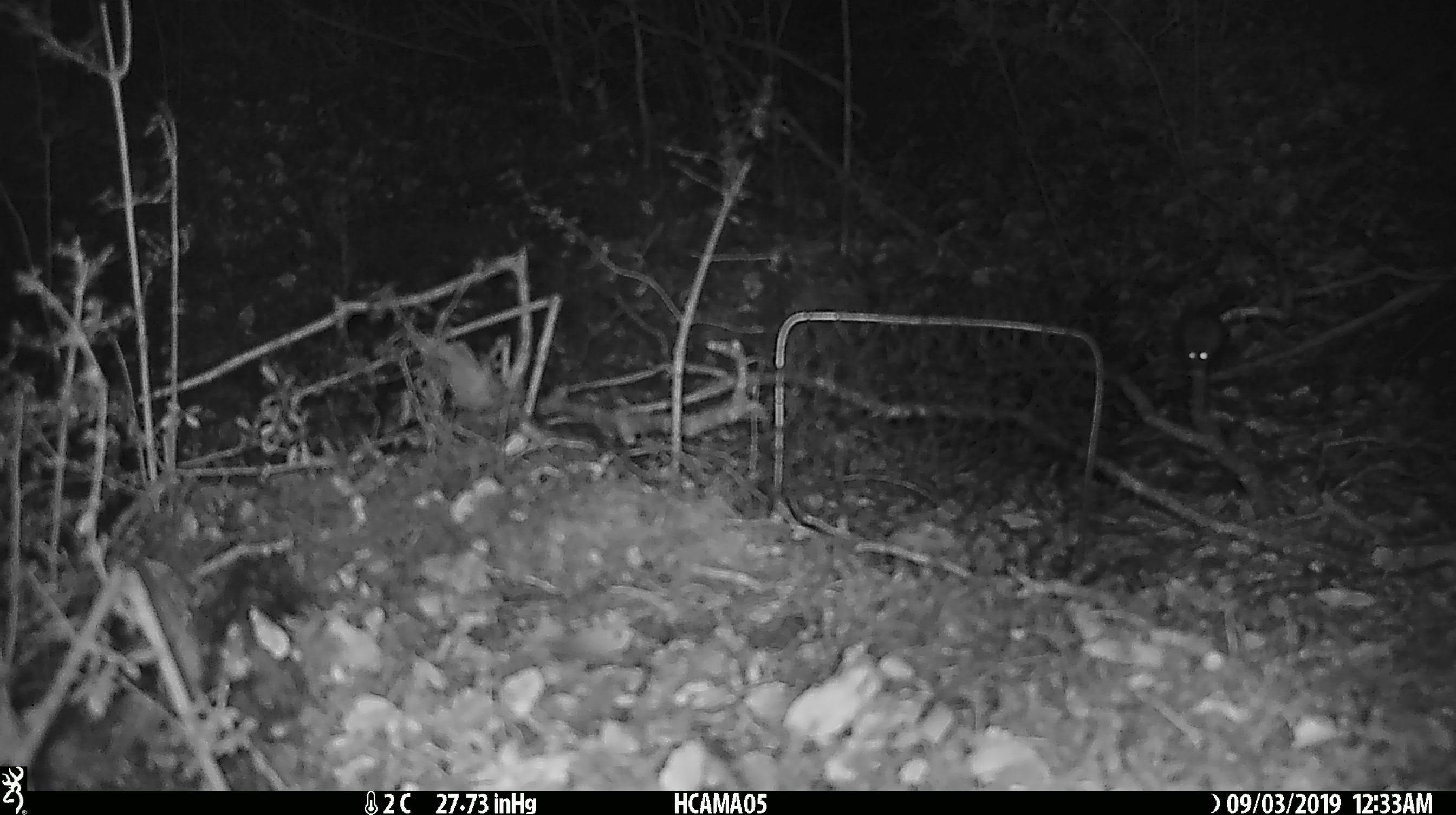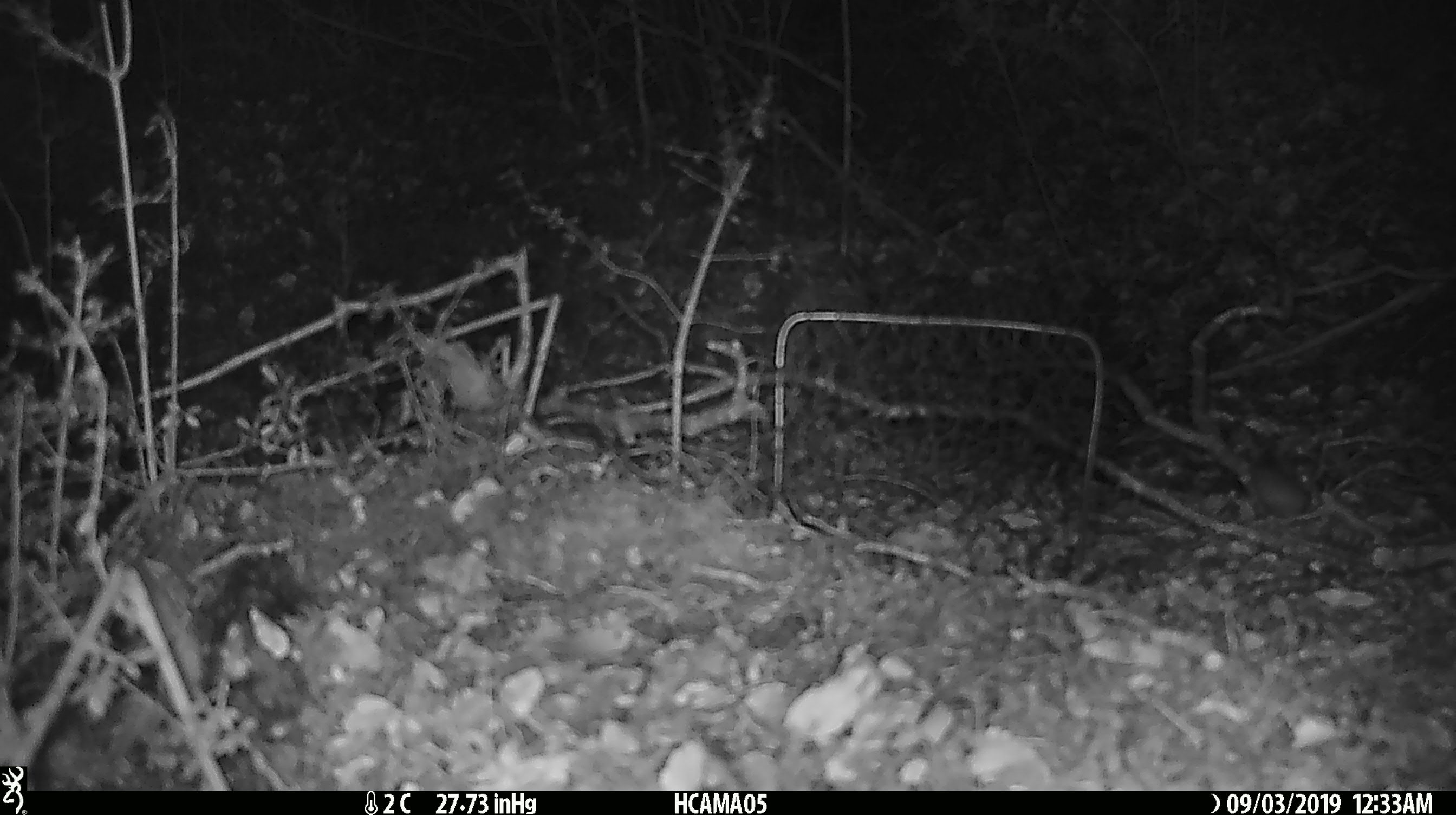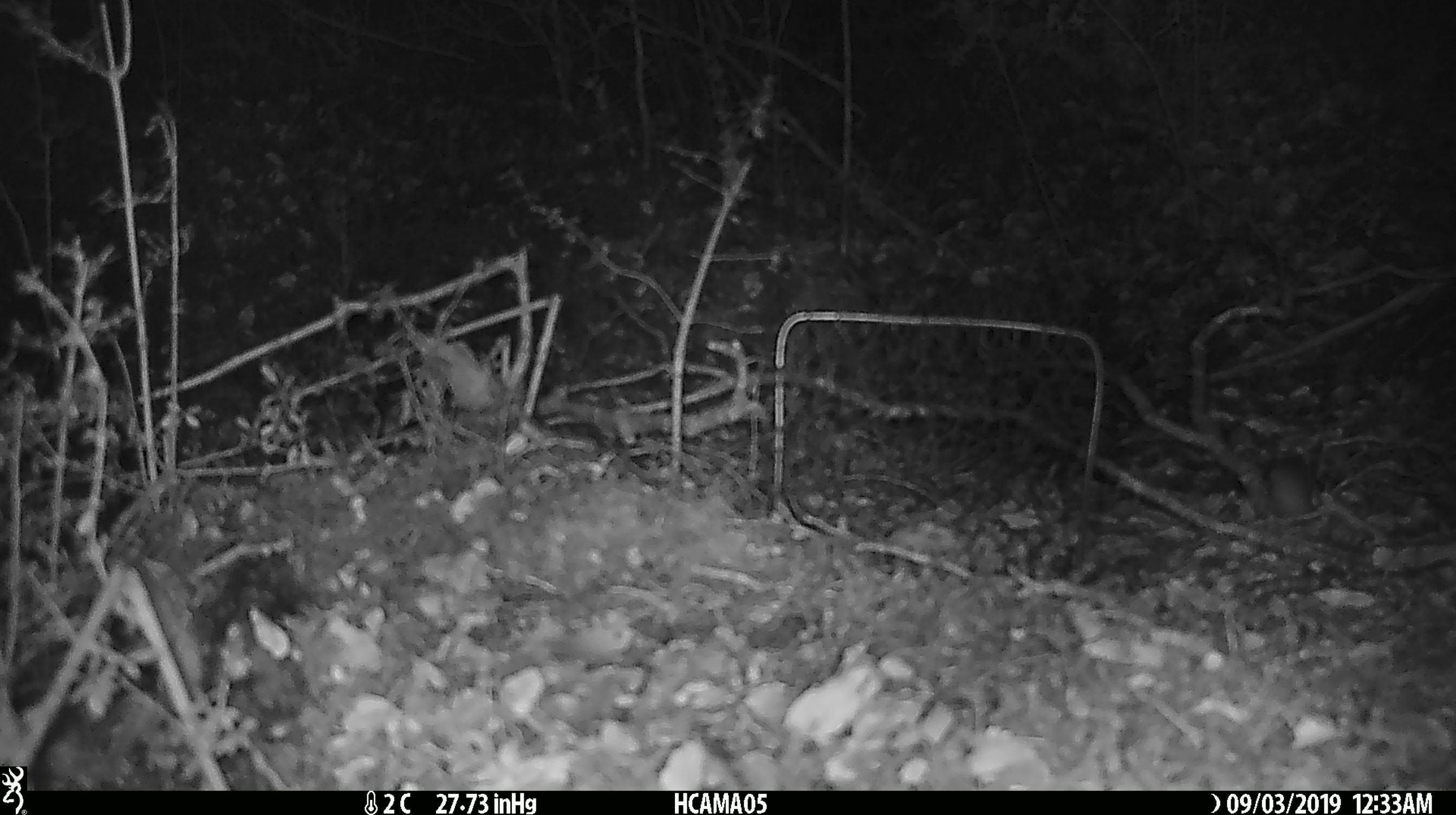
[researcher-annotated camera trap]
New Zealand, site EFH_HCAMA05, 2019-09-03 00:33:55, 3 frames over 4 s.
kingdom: Animalia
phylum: Chordata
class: Mammalia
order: Rodentia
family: Muridae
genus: Mus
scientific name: Mus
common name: mouse